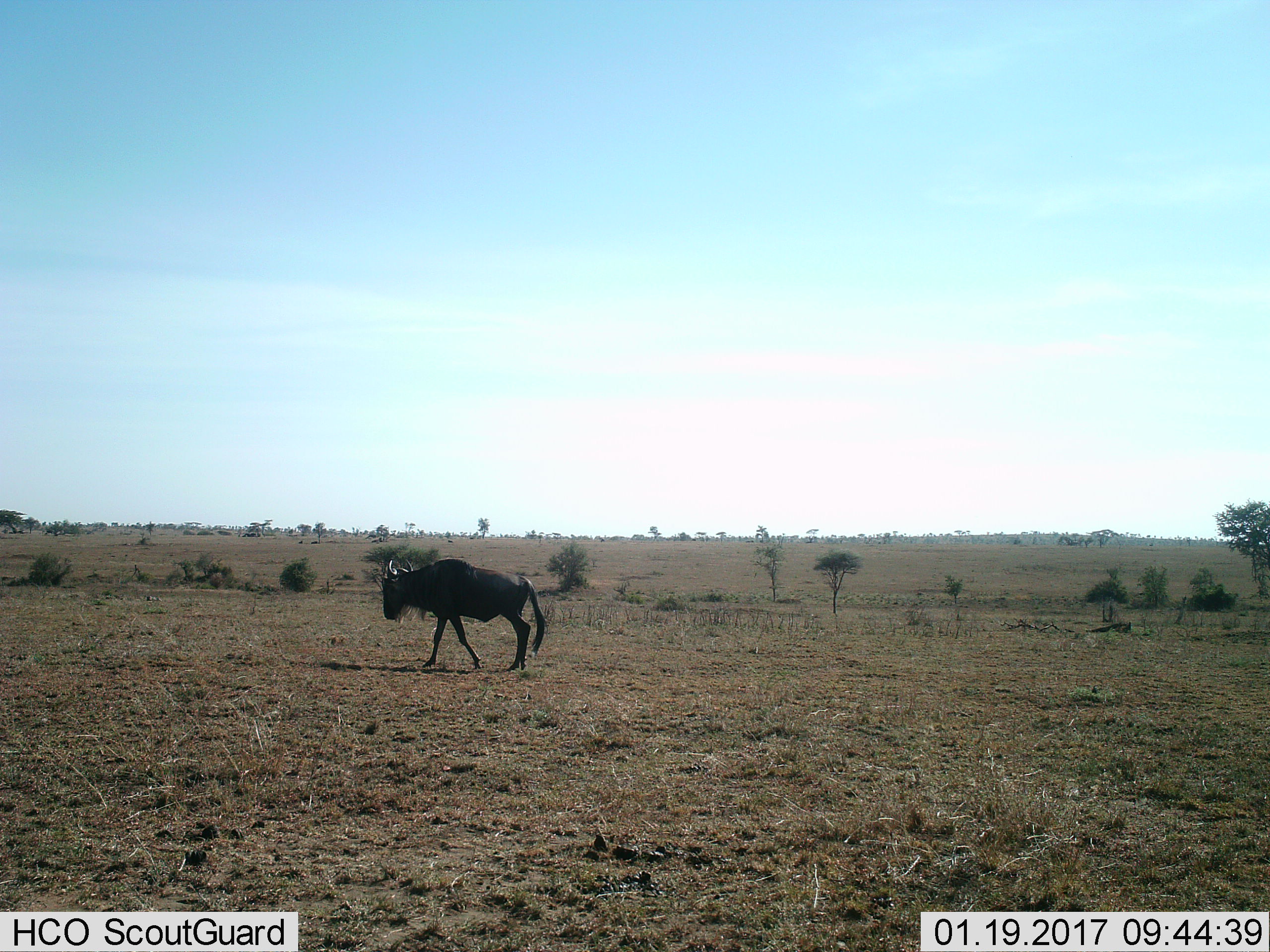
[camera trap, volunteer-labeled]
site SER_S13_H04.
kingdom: Animalia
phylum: Chordata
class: Mammalia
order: Artiodactyla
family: Bovidae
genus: Connochaetes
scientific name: Connochaetes taurinus taurinus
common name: blue wildebeest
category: wildebeestblue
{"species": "wildebeestblue (blue wildebeest) (Connochaetes taurinus taurinus)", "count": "1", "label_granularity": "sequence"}